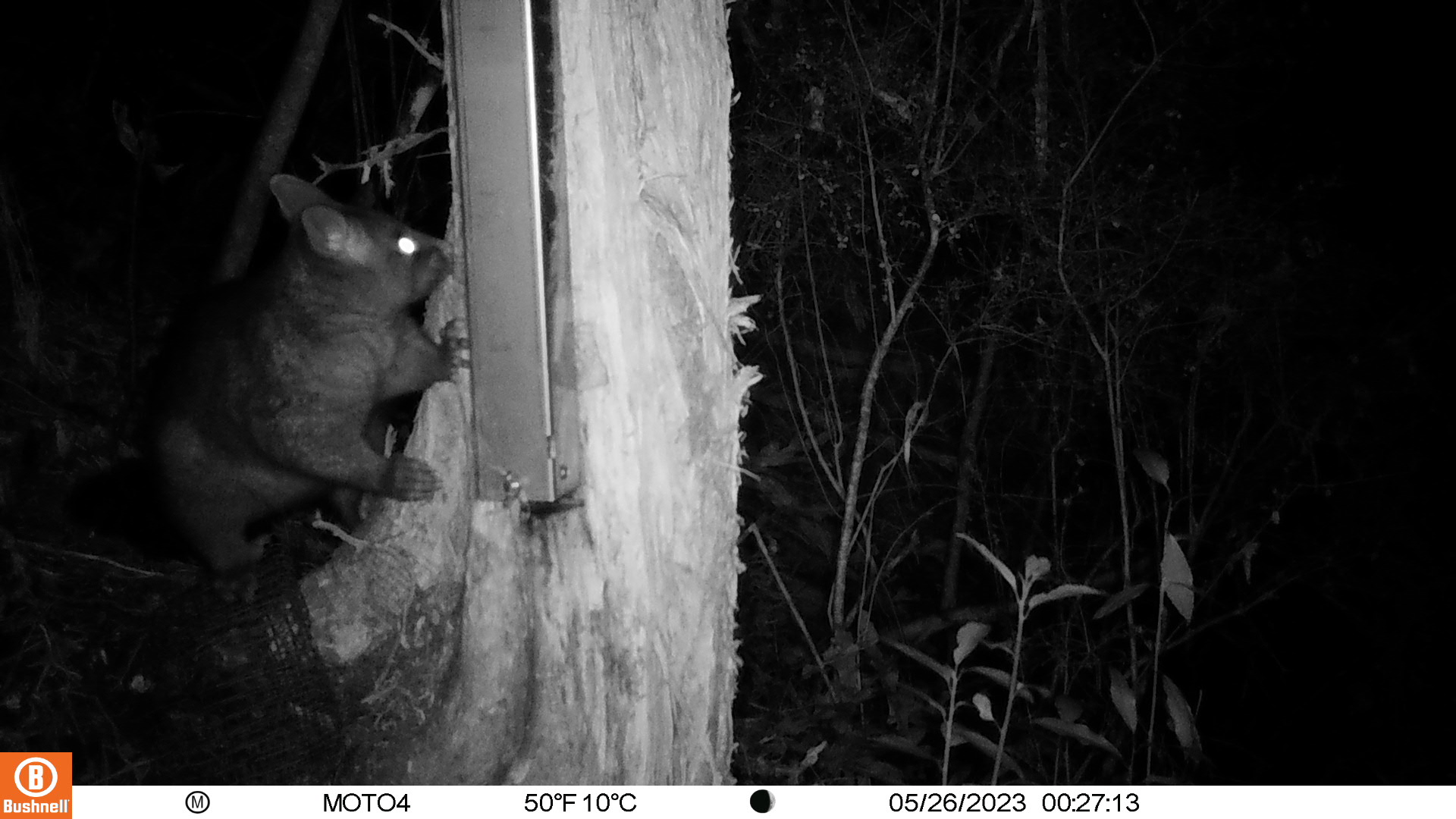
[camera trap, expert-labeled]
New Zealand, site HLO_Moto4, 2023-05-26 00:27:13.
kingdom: Animalia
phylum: Chordata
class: Mammalia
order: Diprotodontia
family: Phalangeridae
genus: Trichosurus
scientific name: Trichosurus vulpecula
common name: common brushtail possum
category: possum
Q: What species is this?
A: Possum (common brushtail possum) (Trichosurus vulpecula).